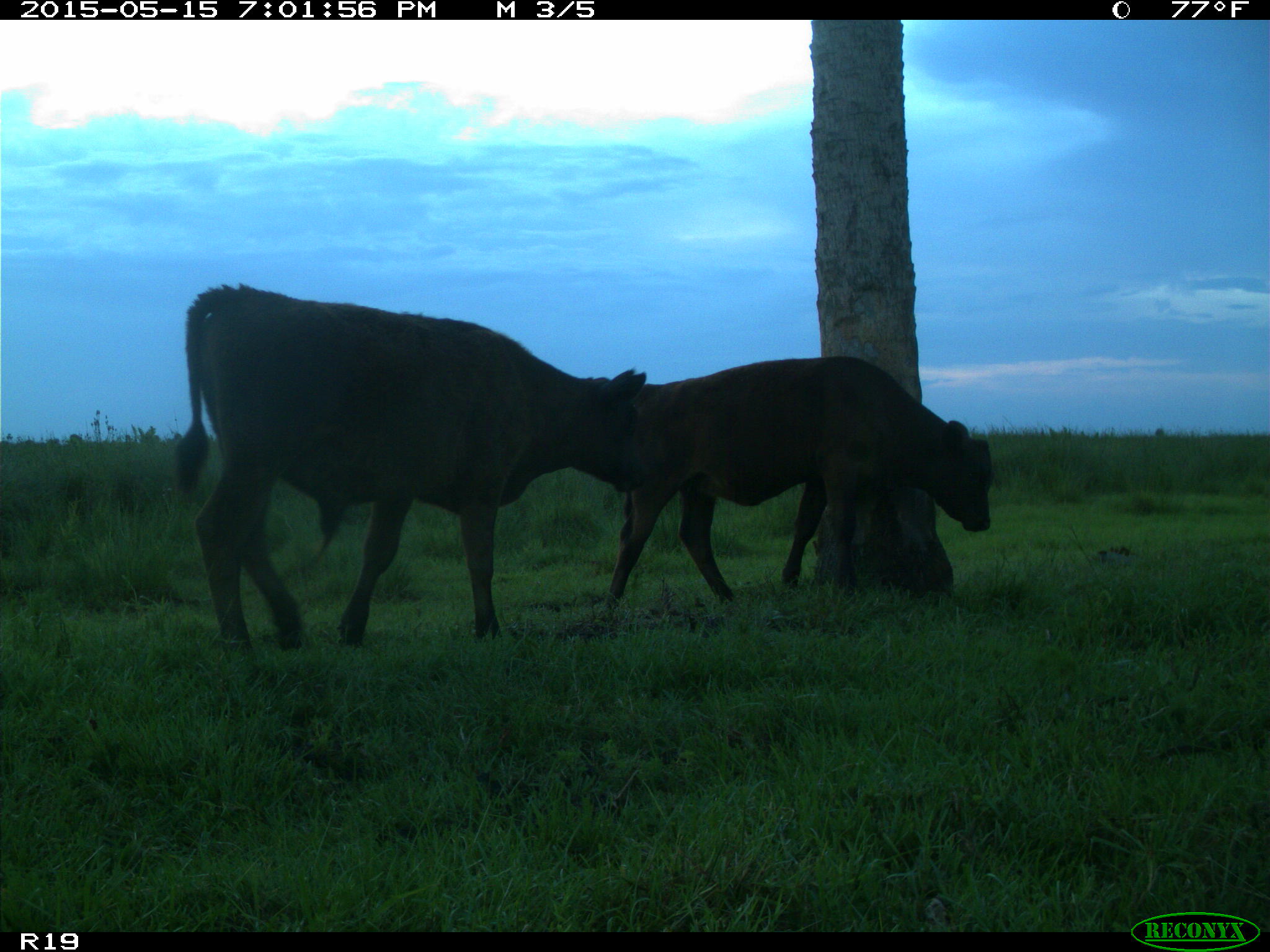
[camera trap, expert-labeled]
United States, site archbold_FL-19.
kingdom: Animalia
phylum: Chordata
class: Mammalia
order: Artiodactyla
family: Bovidae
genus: Bos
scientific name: Bos taurus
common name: domestic cow